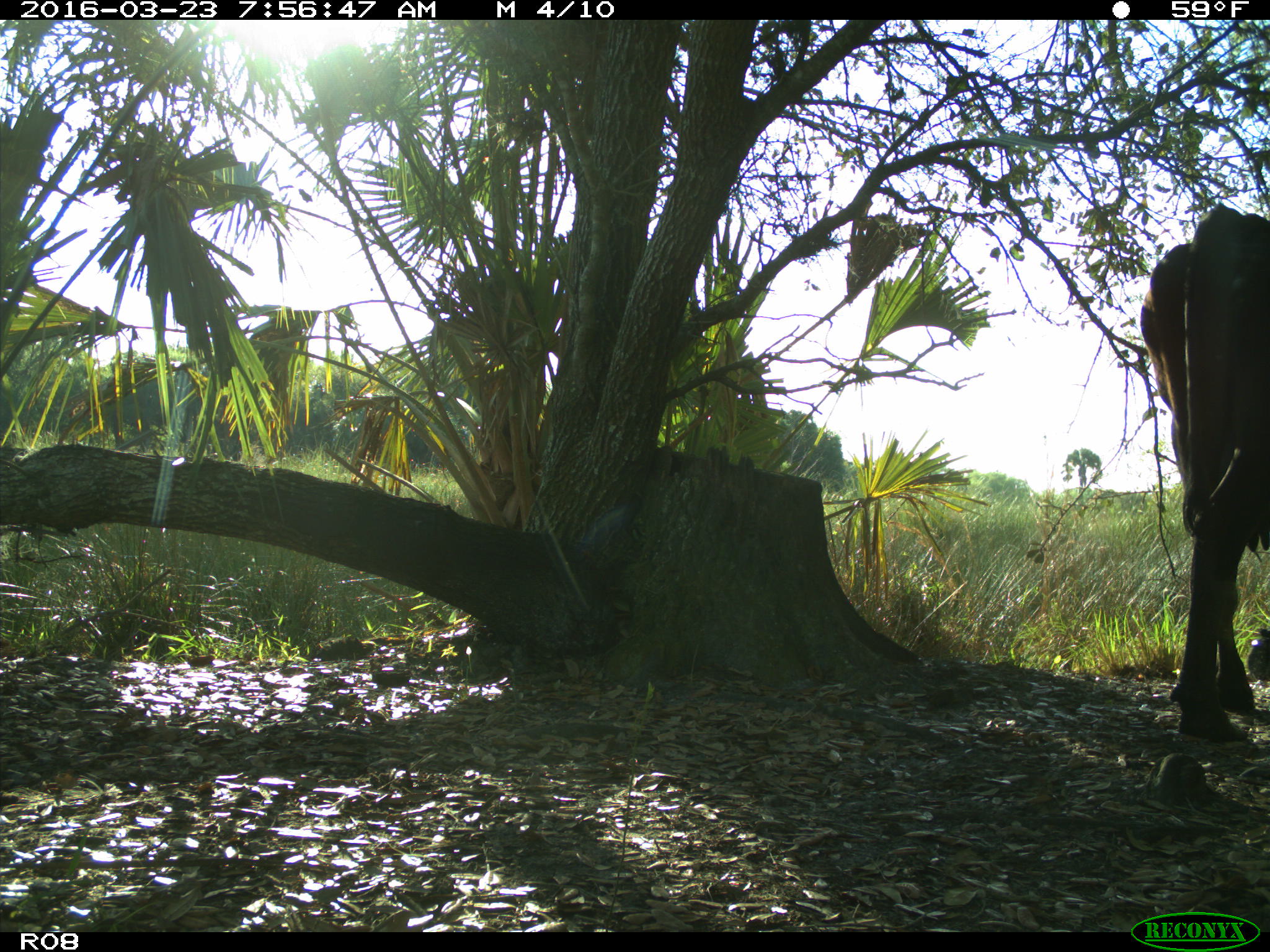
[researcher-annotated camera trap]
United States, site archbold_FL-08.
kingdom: Animalia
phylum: Chordata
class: Mammalia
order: Artiodactyla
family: Bovidae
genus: Bos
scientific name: Bos taurus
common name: domestic cow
Bos taurus (domestic cow).